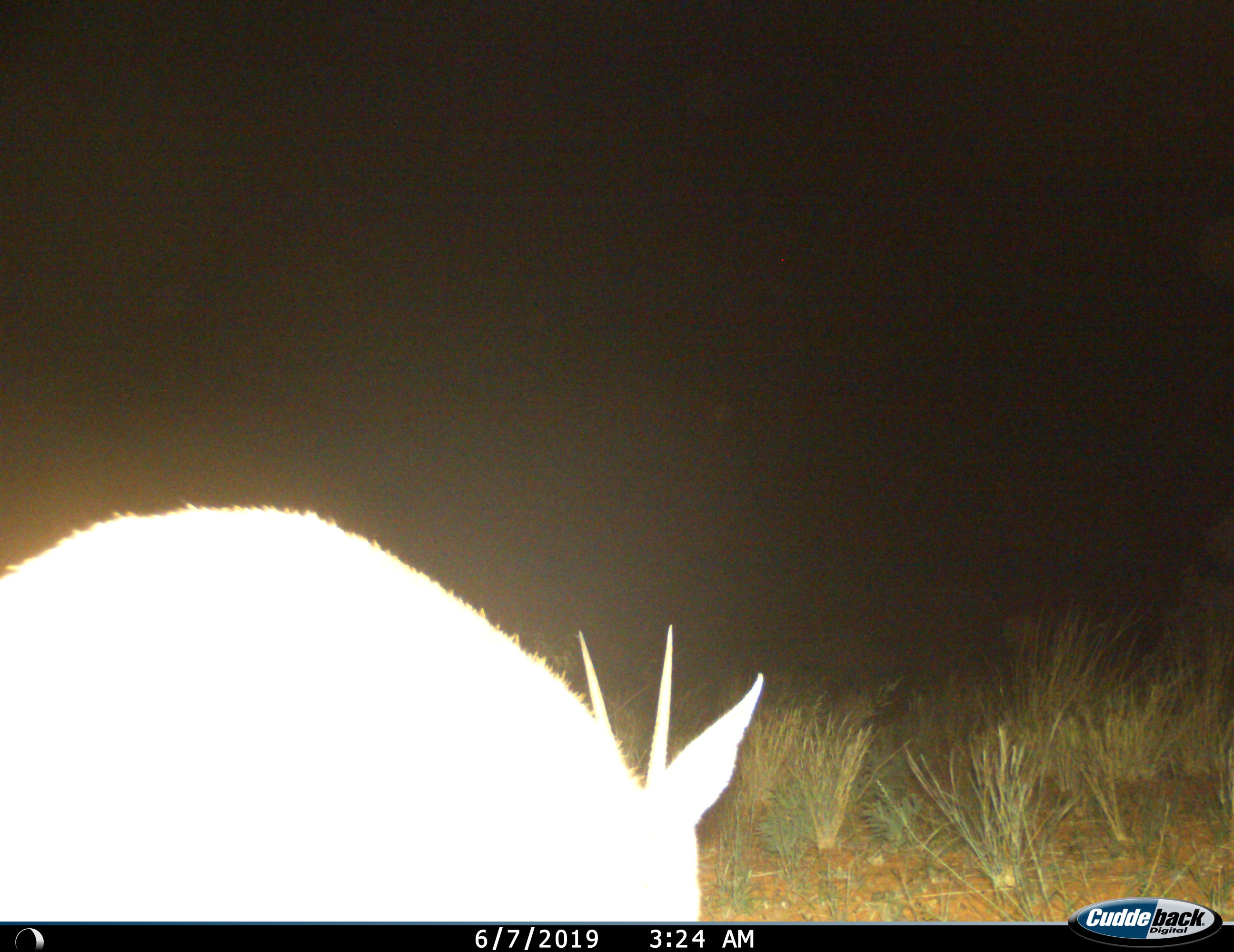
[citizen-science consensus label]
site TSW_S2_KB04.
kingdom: Animalia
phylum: Chordata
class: Mammalia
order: Artiodactyla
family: Bovidae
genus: Sylvicapra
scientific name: Sylvicapra grimmia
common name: common duiker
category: duikercommongrey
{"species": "duikercommongrey (common duiker) (Sylvicapra grimmia)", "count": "1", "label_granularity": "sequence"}